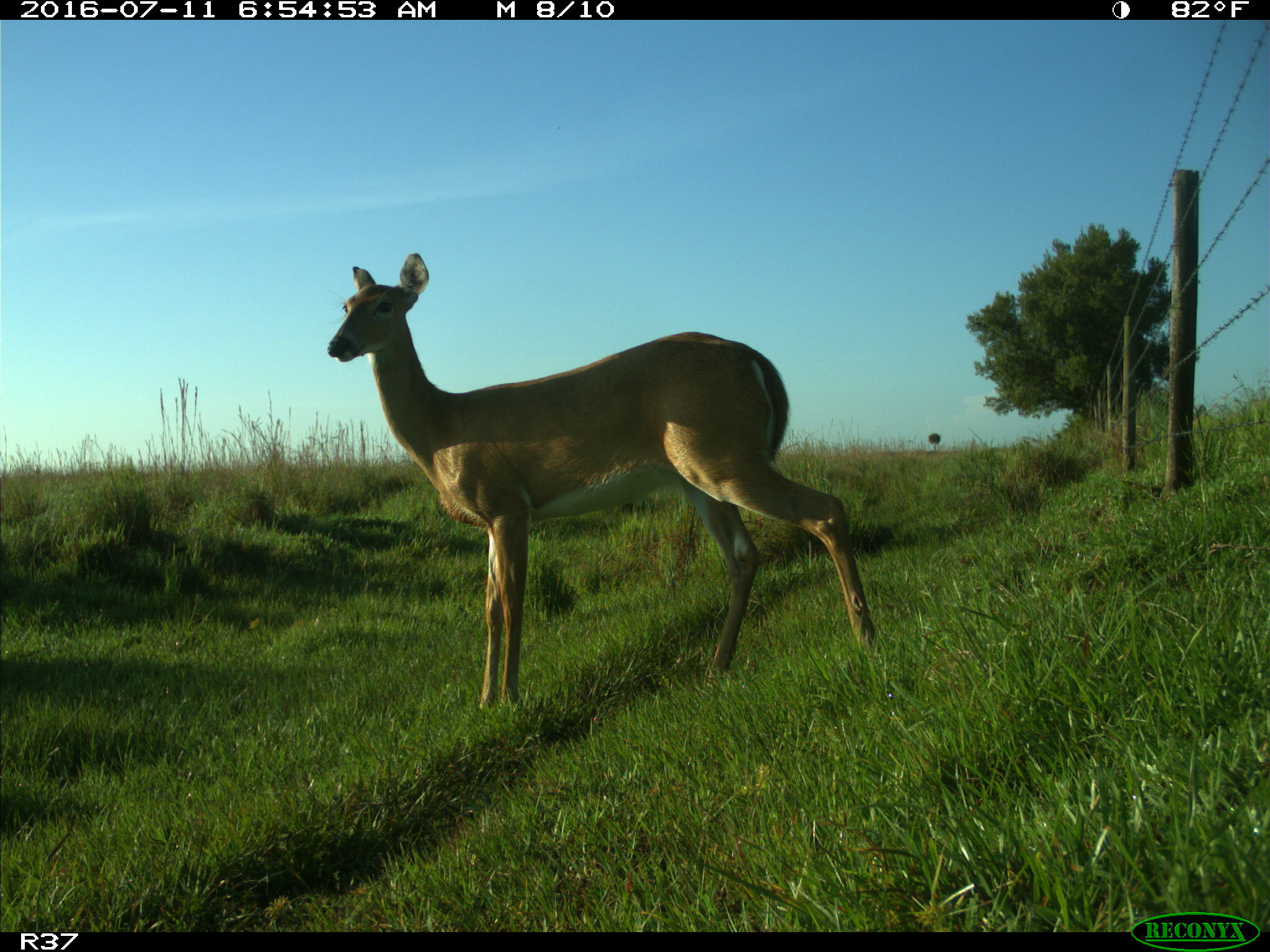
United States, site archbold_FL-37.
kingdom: Animalia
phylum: Chordata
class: Mammalia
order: Artiodactyla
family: Cervidae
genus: Odocoileus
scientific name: Odocoileus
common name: deer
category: unidentified deer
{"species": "unidentified deer (deer) (Odocoileus)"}